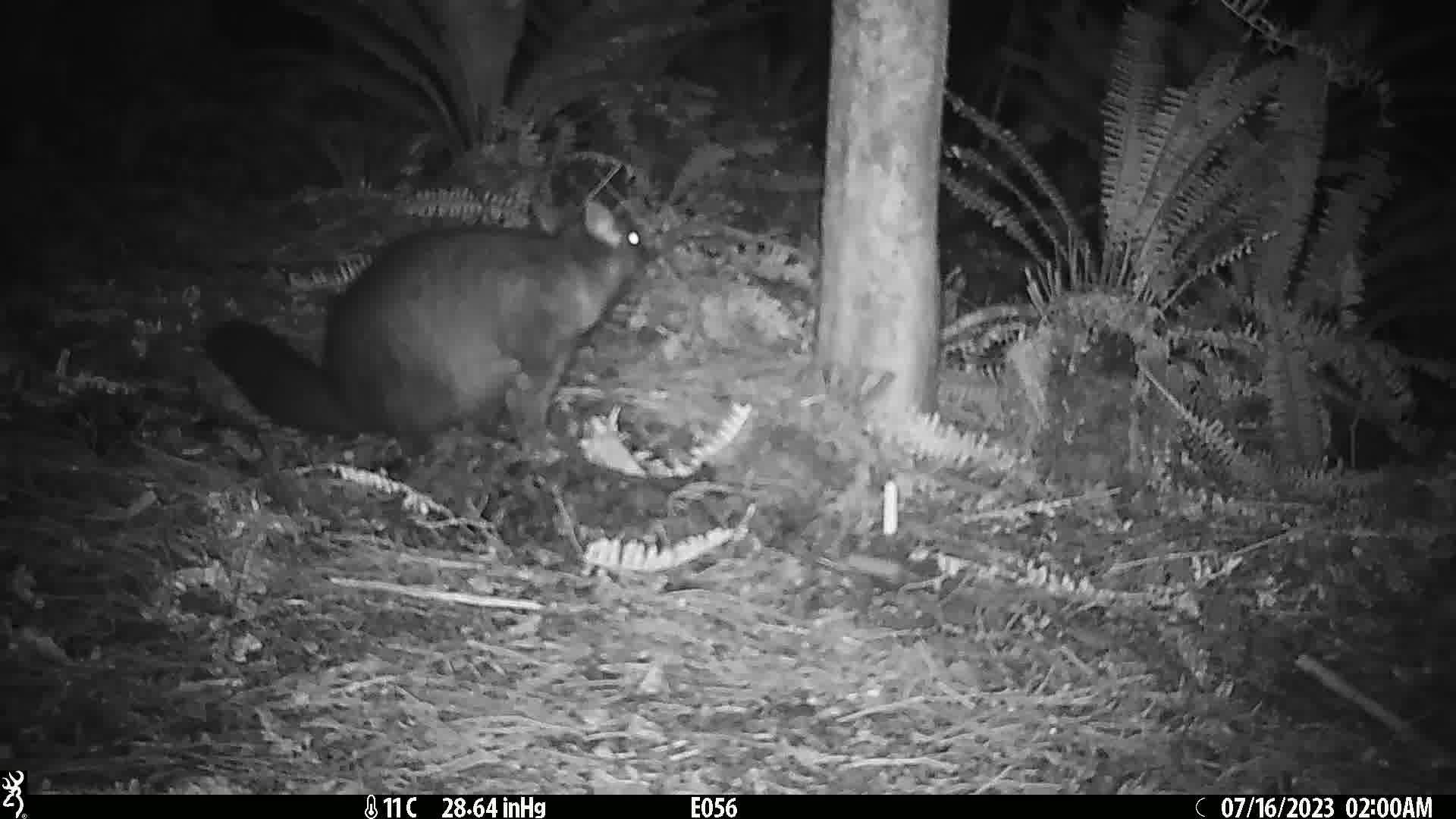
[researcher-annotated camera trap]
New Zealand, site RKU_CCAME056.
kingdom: Animalia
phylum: Chordata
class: Mammalia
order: Diprotodontia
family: Phalangeridae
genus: Trichosurus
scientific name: Trichosurus vulpecula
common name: common brushtail possum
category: possum